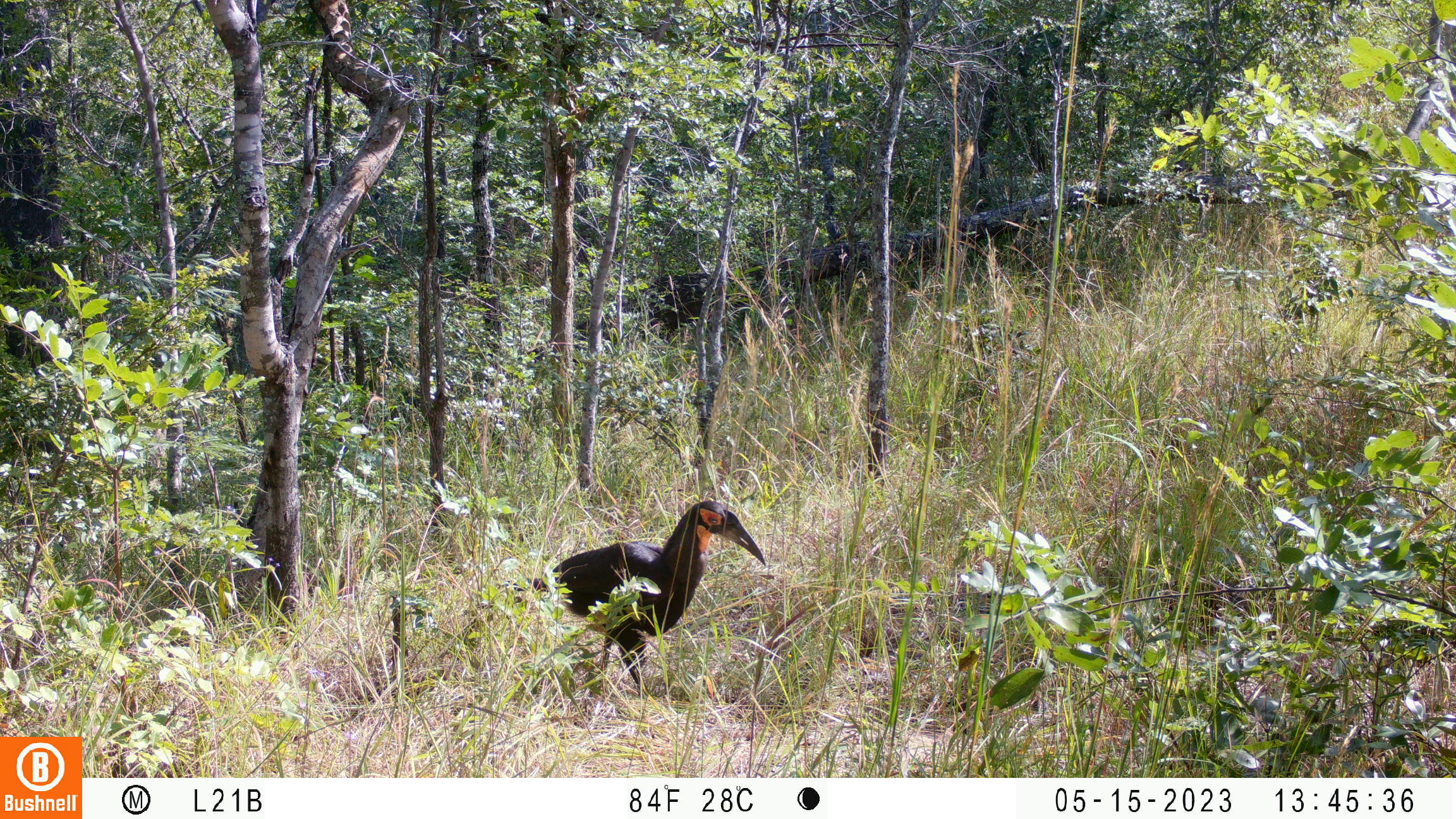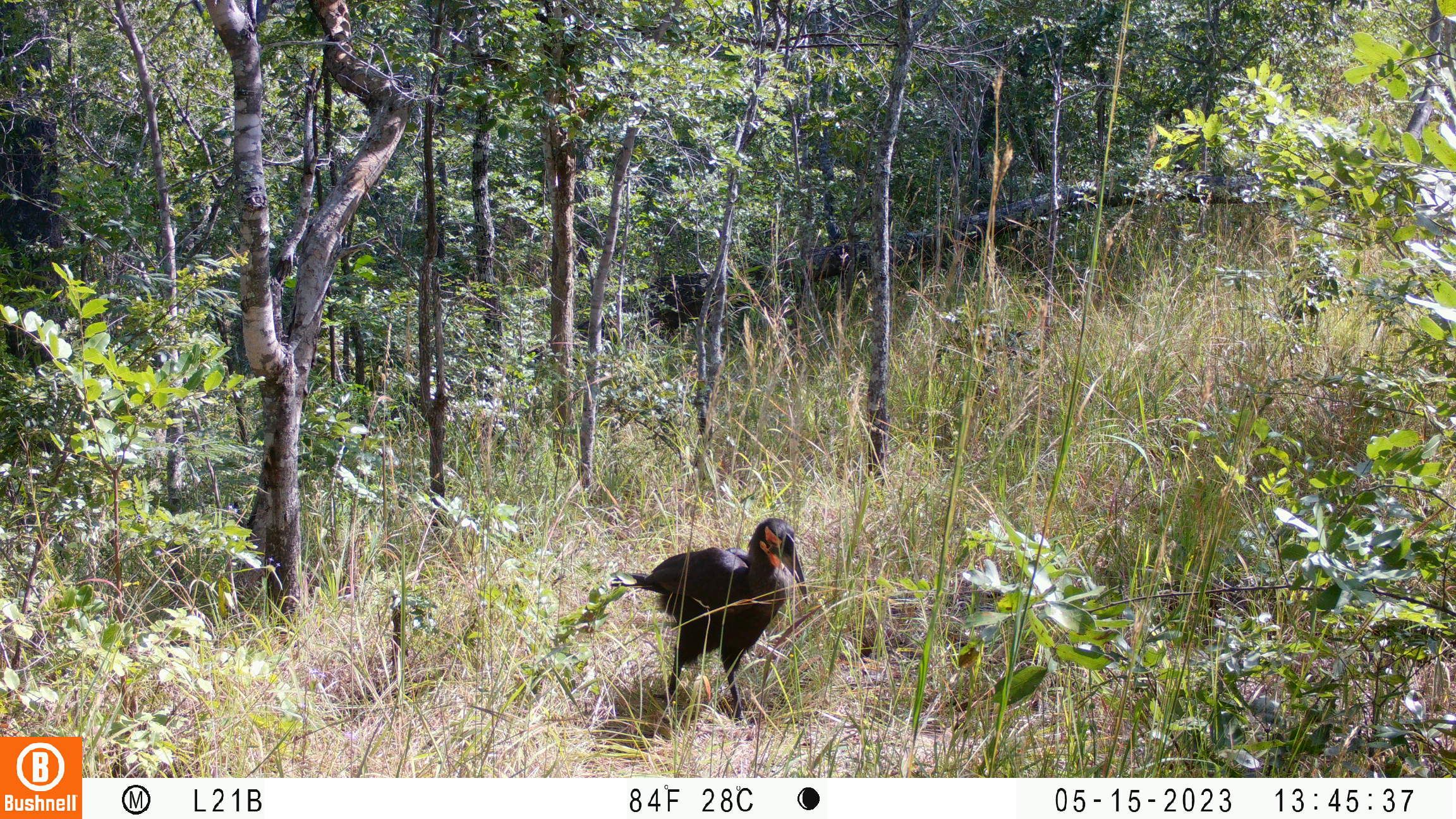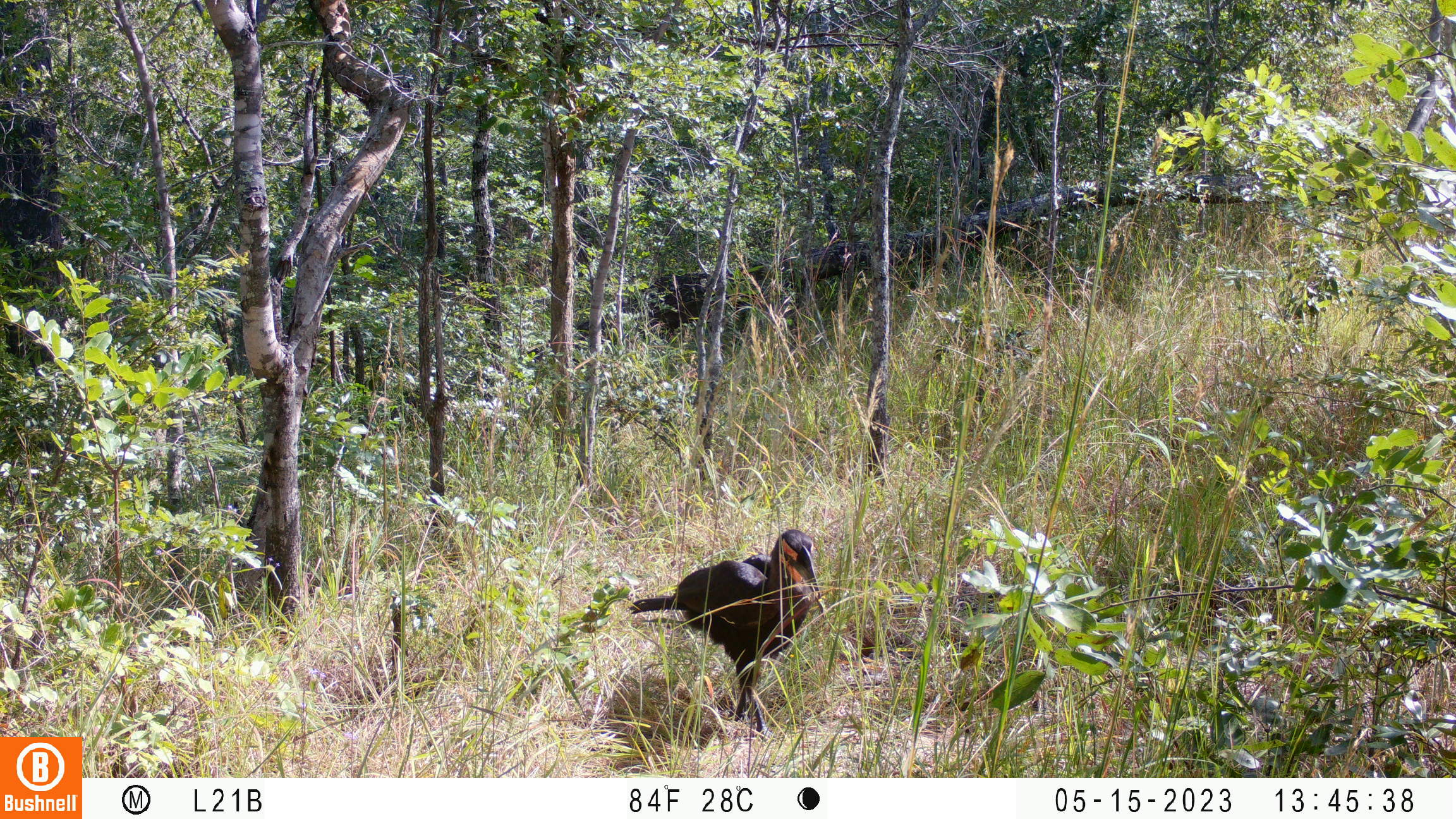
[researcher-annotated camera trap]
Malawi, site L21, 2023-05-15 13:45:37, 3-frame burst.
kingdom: Animalia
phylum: Chordata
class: Aves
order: Bucerotiformes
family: Bucorvidae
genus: Bucorvus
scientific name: Bucorvus leadbeateri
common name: southern ground hornbill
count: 1